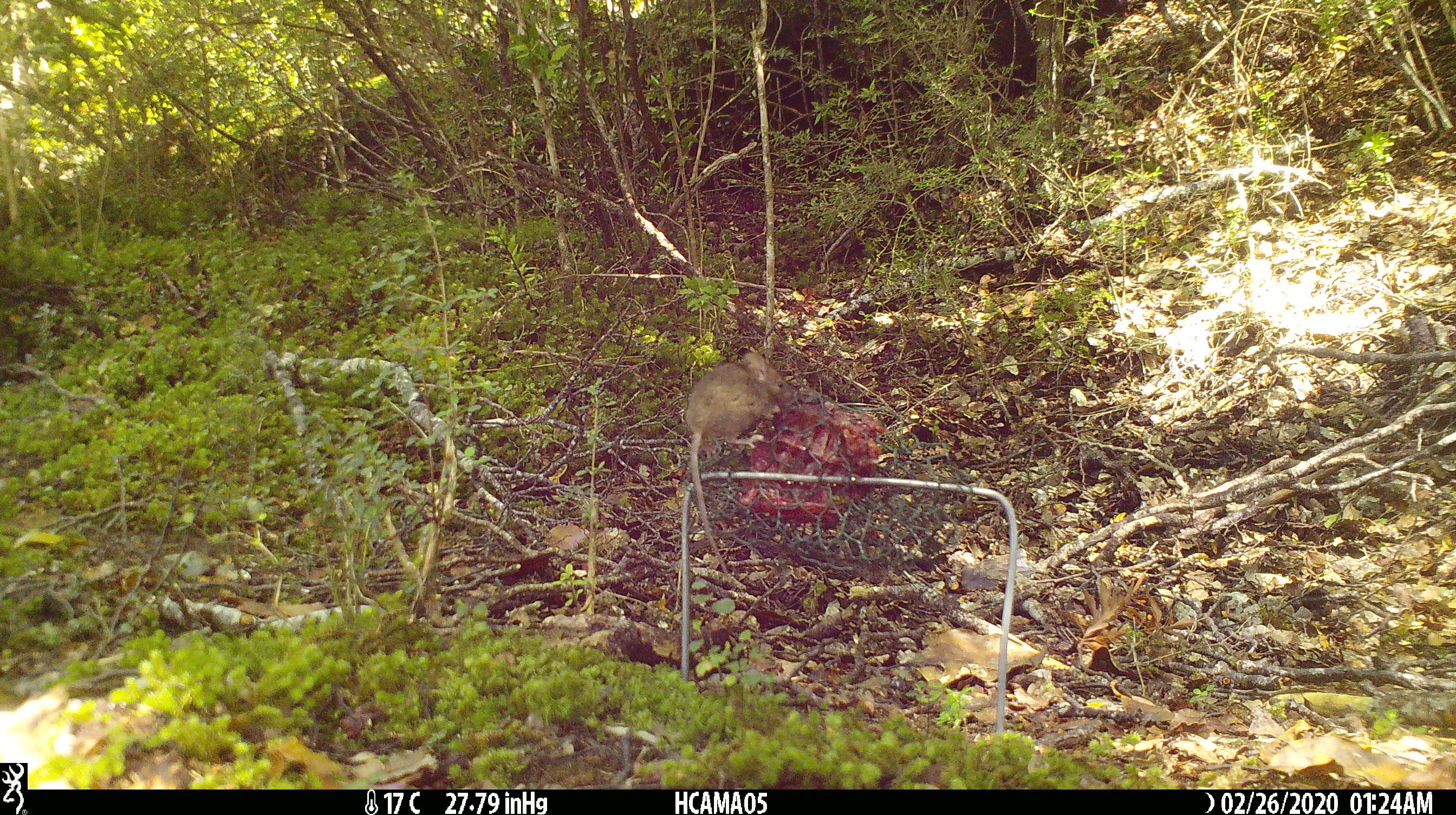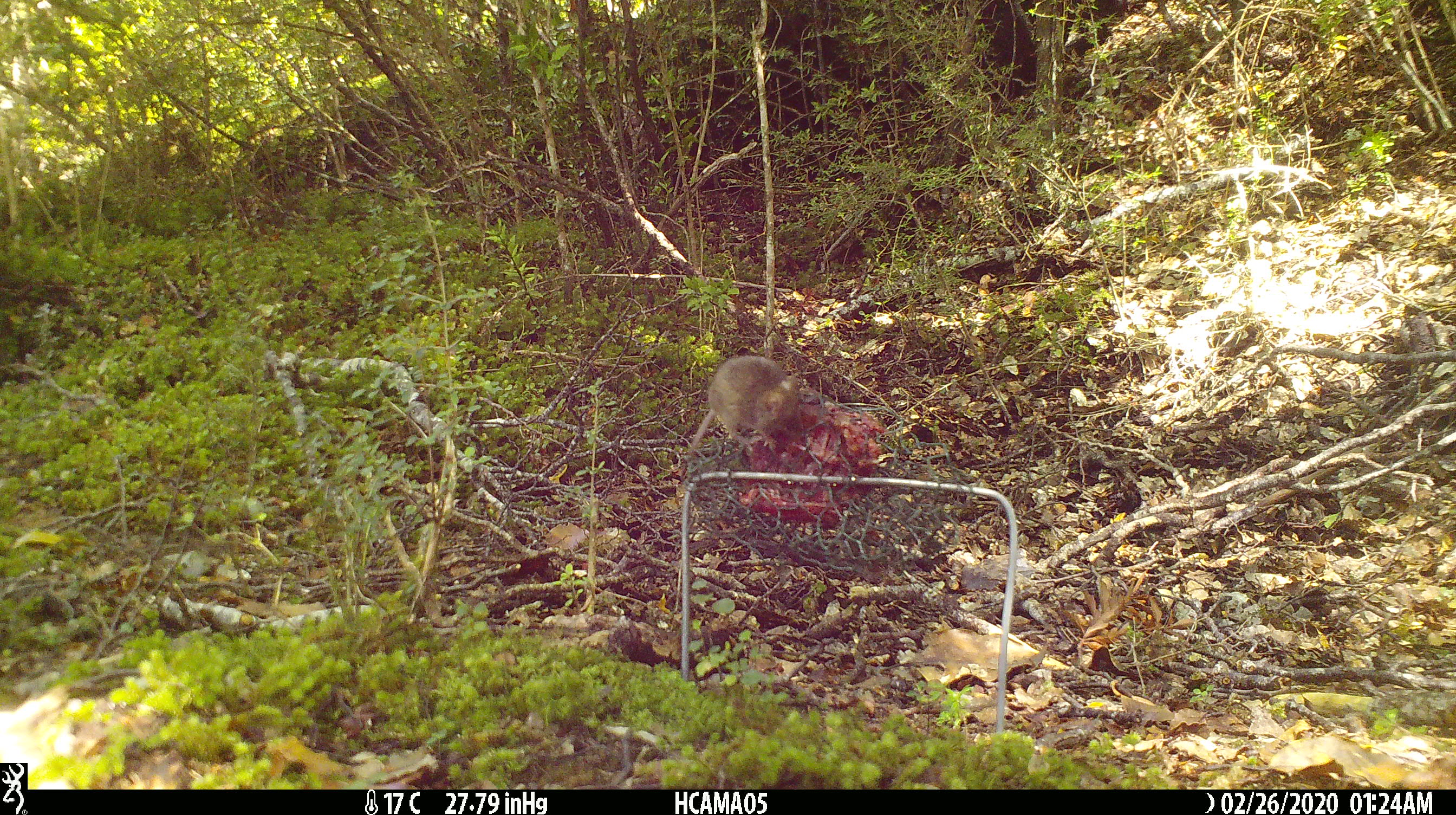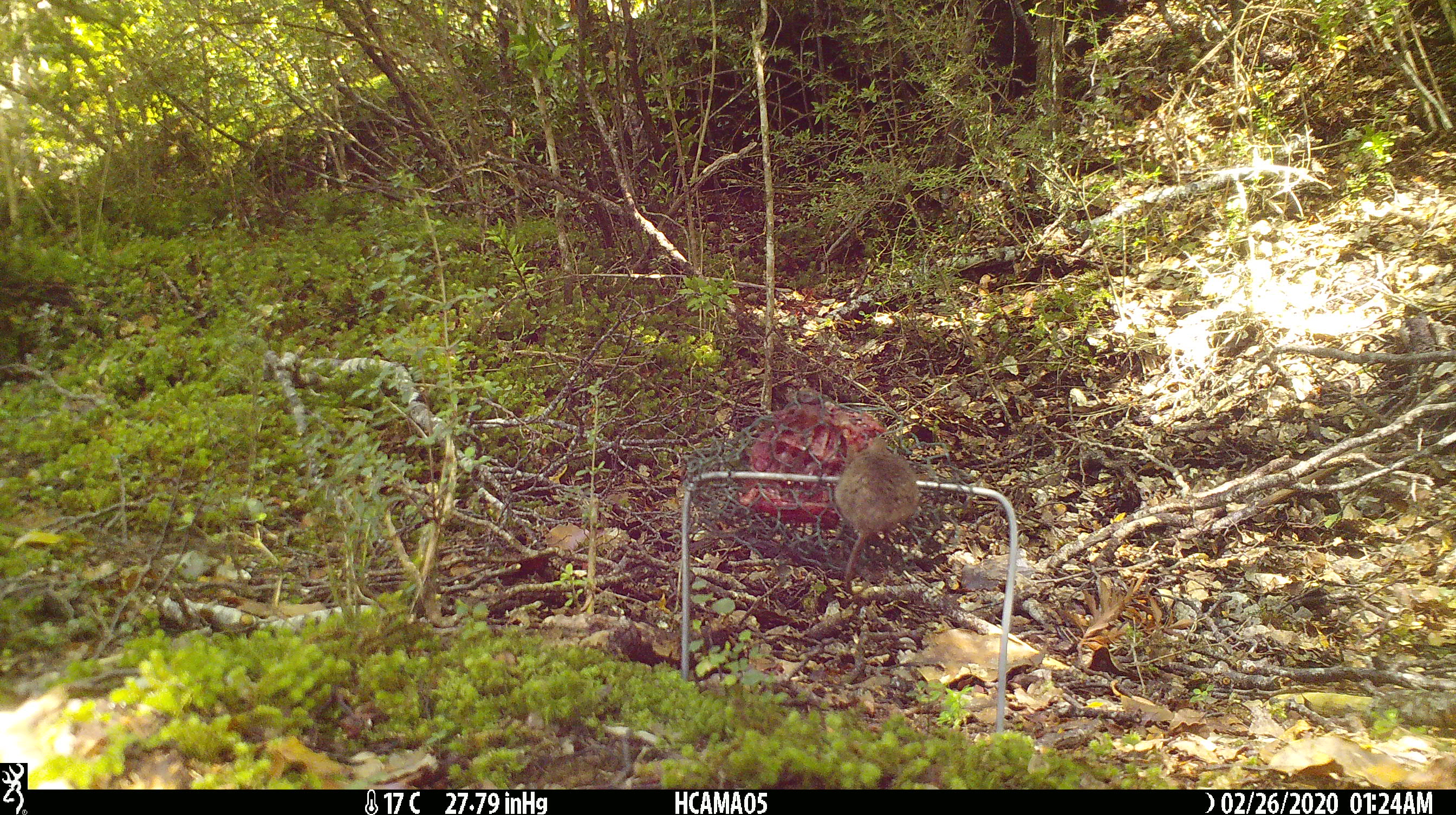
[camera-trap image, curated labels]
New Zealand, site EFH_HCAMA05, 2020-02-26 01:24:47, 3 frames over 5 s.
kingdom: Animalia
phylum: Chordata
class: Mammalia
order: Rodentia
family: Muridae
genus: Mus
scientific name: Mus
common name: mouse